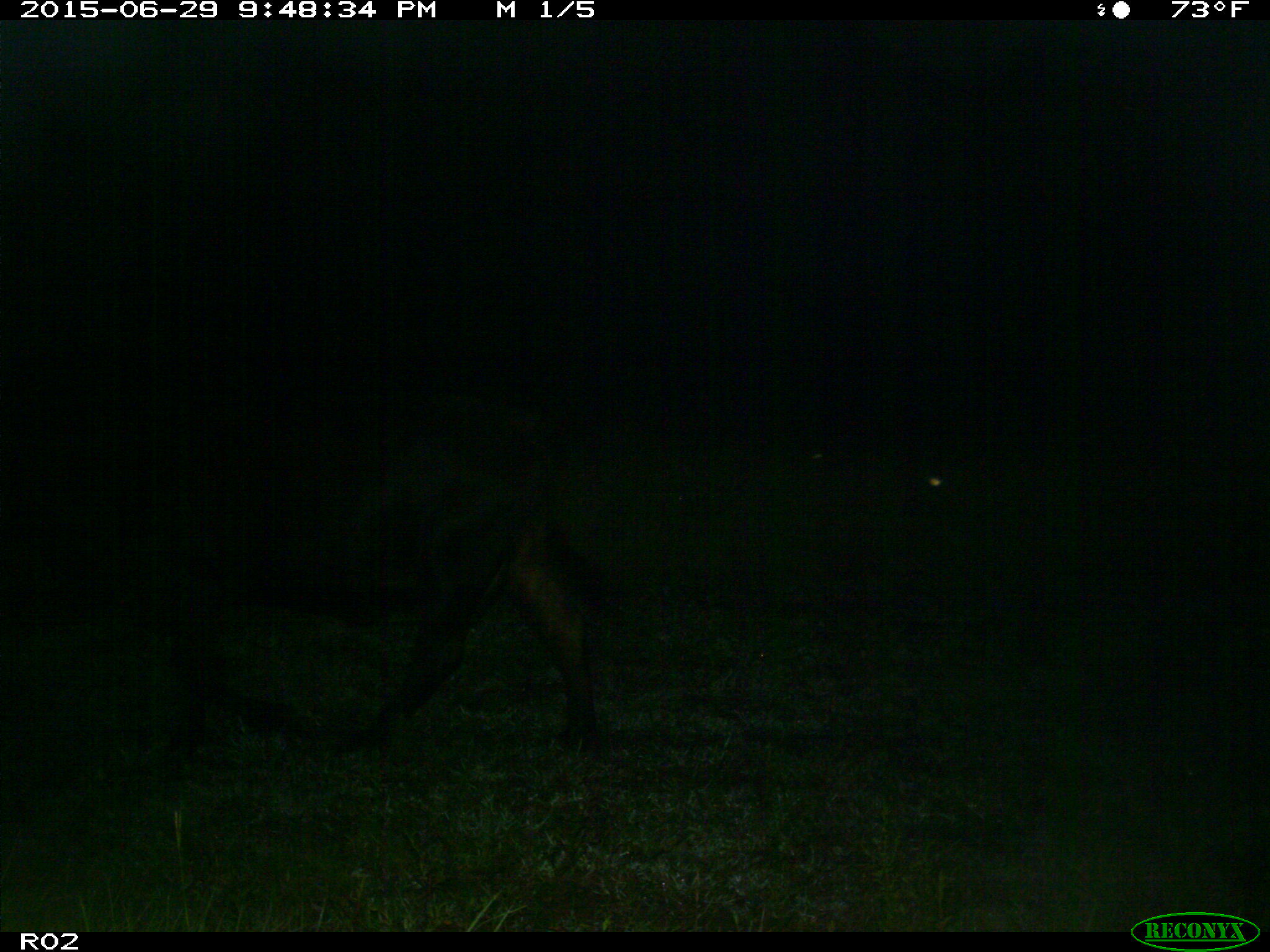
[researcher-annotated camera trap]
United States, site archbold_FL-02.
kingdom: Animalia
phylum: Chordata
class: Mammalia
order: Artiodactyla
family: Bovidae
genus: Bos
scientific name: Bos taurus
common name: domestic cow